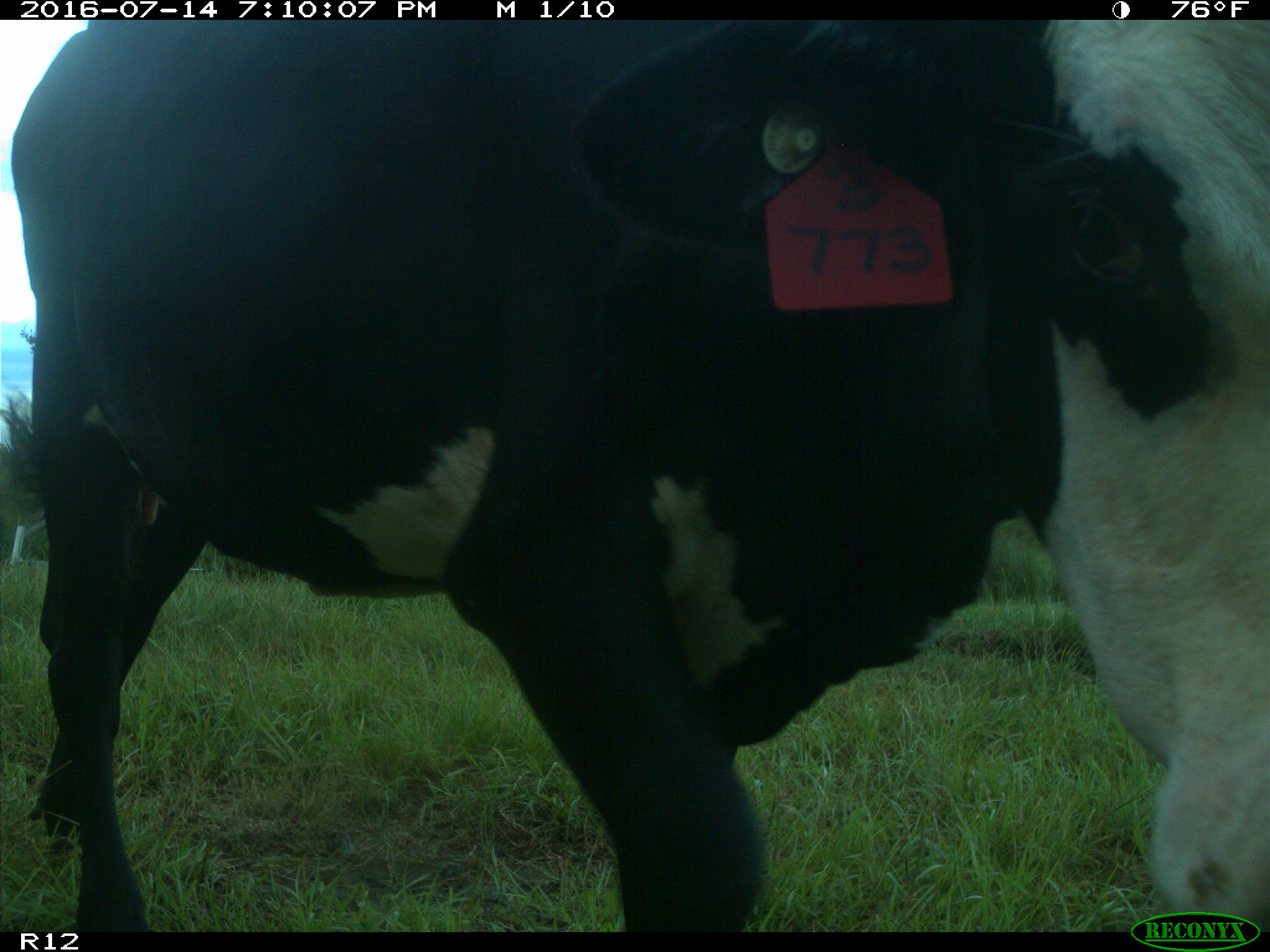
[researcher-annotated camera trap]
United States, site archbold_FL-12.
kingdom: Animalia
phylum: Chordata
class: Mammalia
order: Artiodactyla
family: Bovidae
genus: Bos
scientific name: Bos taurus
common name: domestic cow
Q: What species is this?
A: Bos taurus (domestic cow).